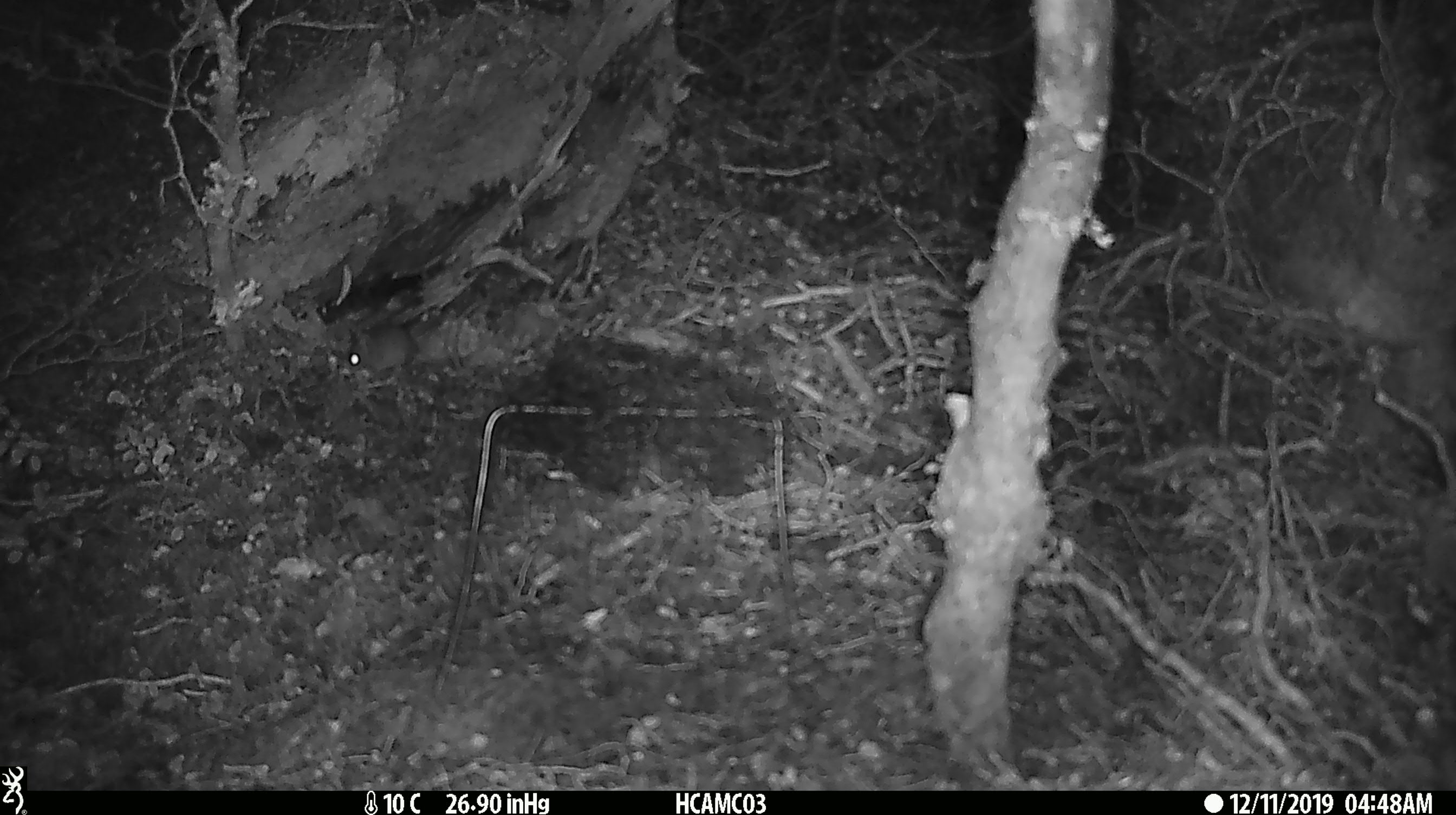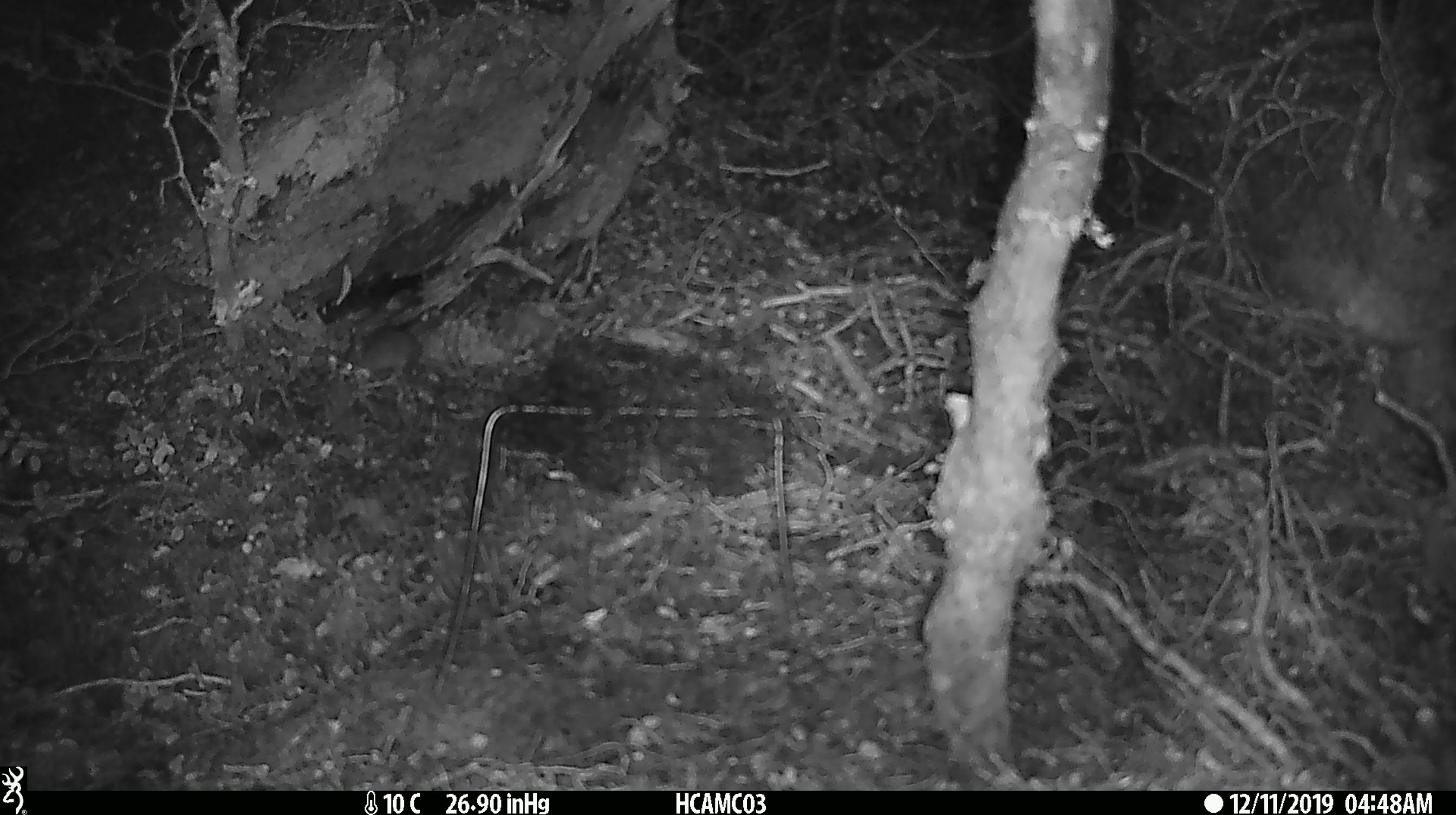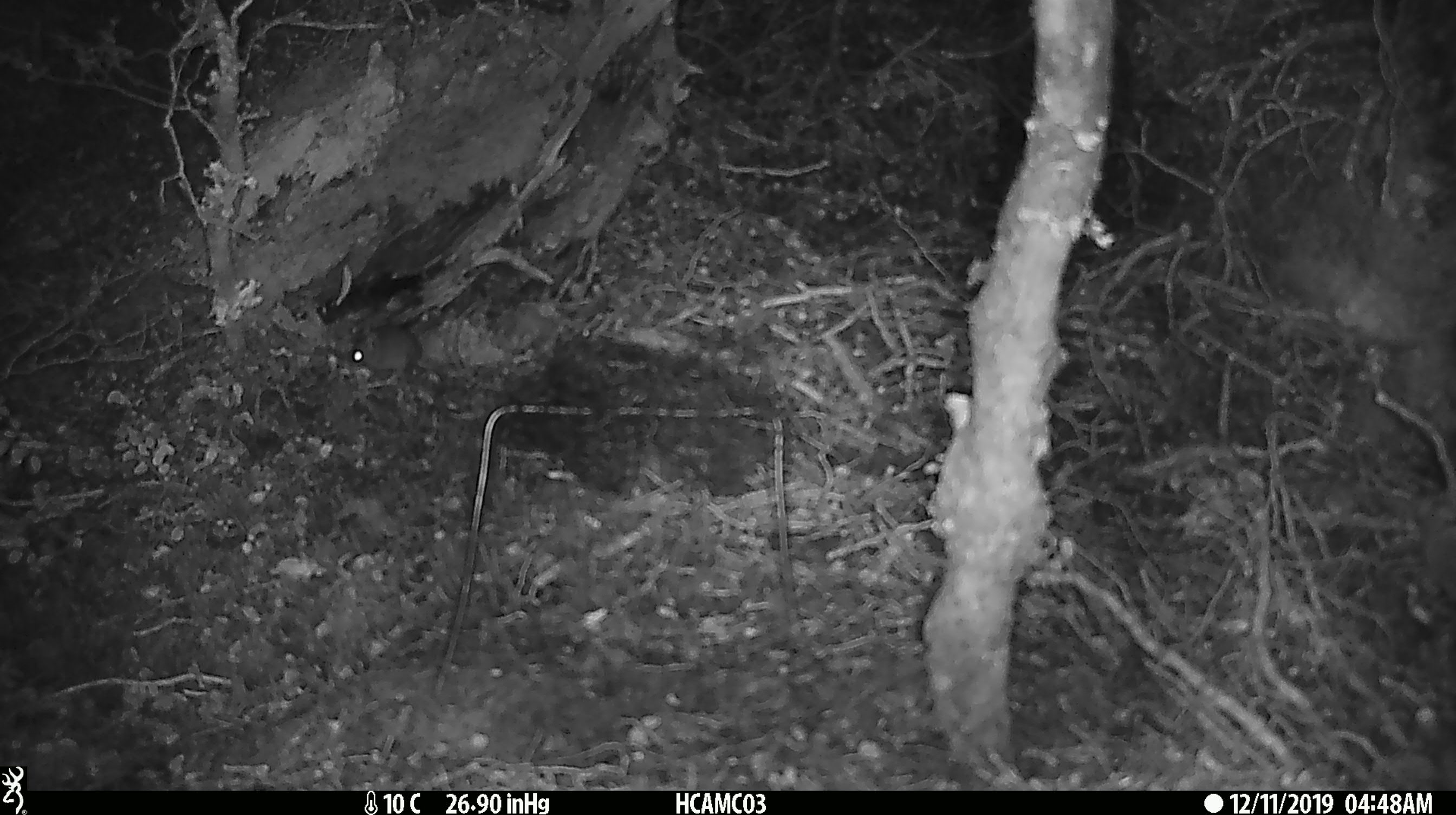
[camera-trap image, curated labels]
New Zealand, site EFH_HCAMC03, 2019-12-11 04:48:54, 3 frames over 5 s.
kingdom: Animalia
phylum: Chordata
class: Mammalia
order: Rodentia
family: Muridae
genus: Mus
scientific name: Mus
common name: mouse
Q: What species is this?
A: Mouse (Mus).